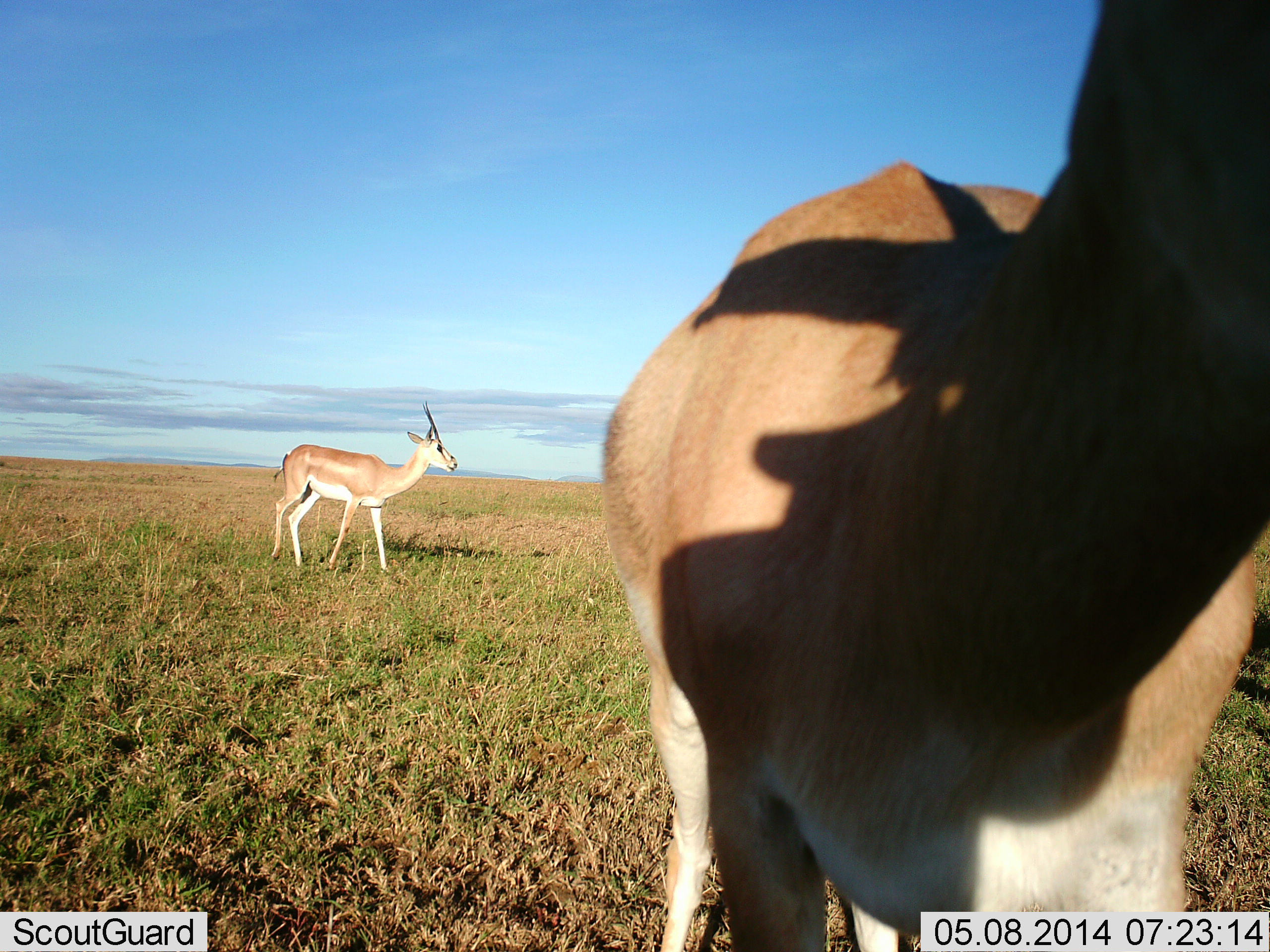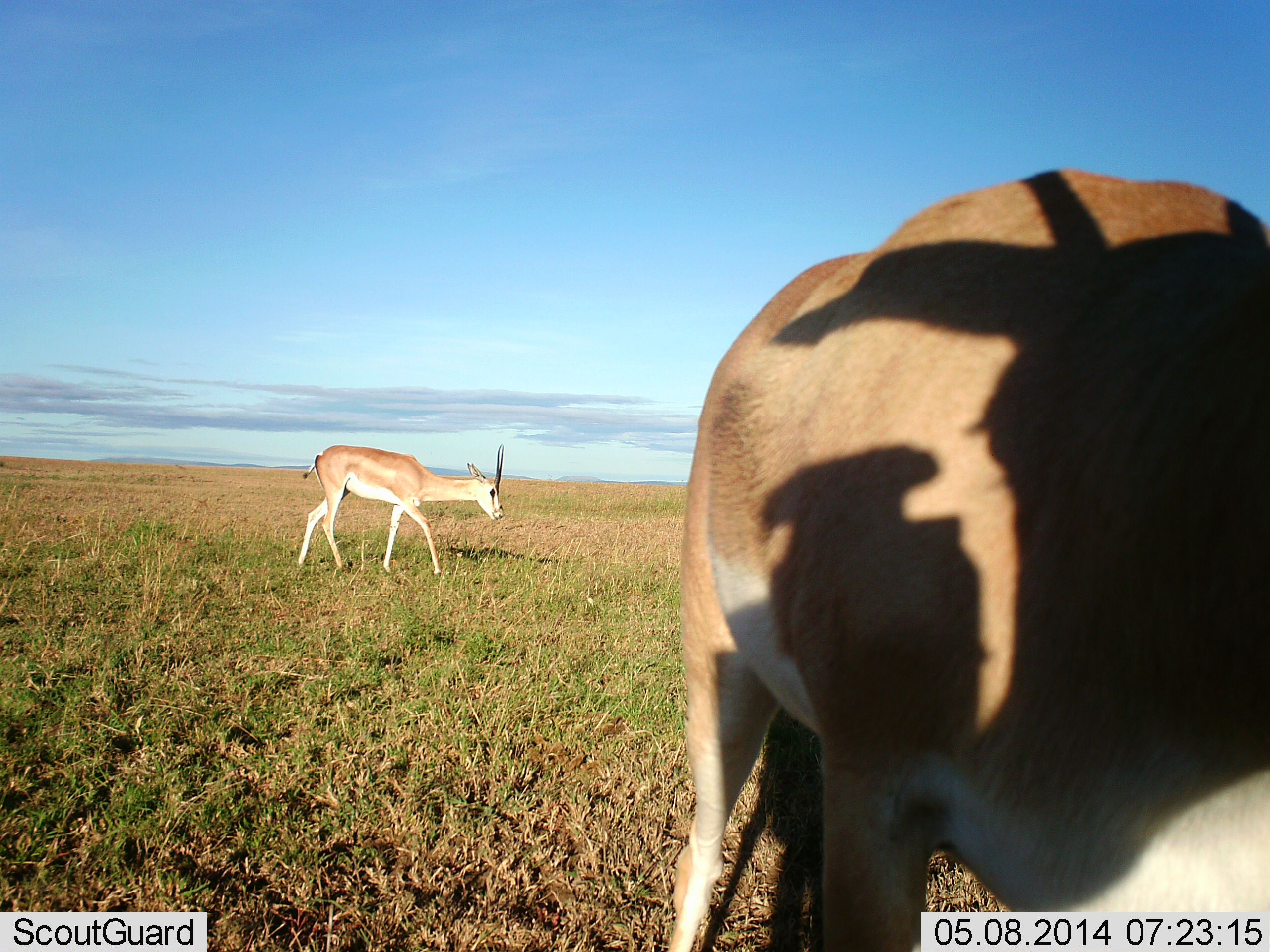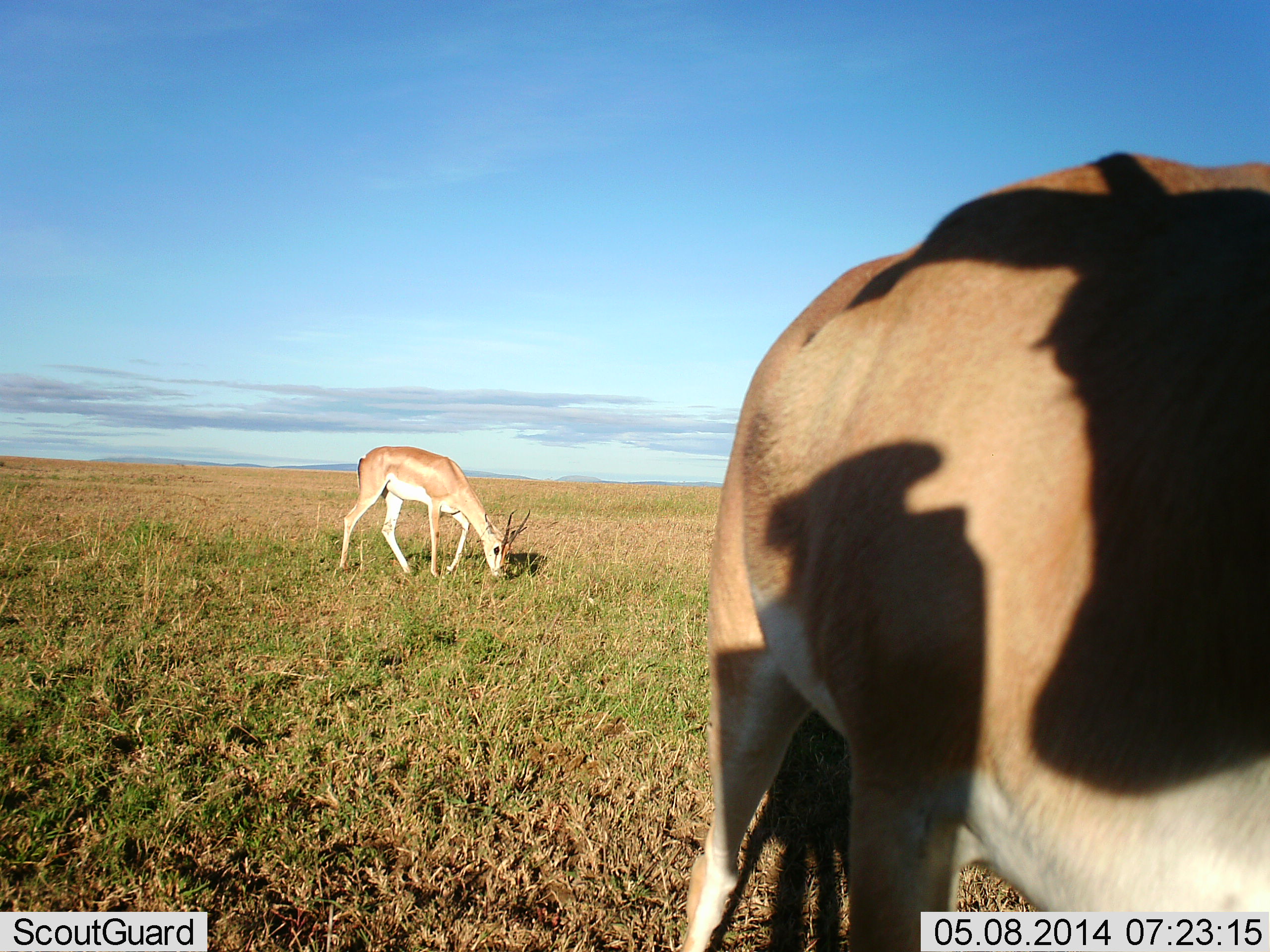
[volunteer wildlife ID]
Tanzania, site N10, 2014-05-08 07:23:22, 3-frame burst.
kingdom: Animalia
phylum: Chordata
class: Mammalia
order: Artiodactyla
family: Bovidae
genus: Nanger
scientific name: Nanger granti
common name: grant's gazelle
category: gazellegrants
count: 2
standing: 70%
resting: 0%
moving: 30%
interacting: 0%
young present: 0%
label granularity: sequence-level